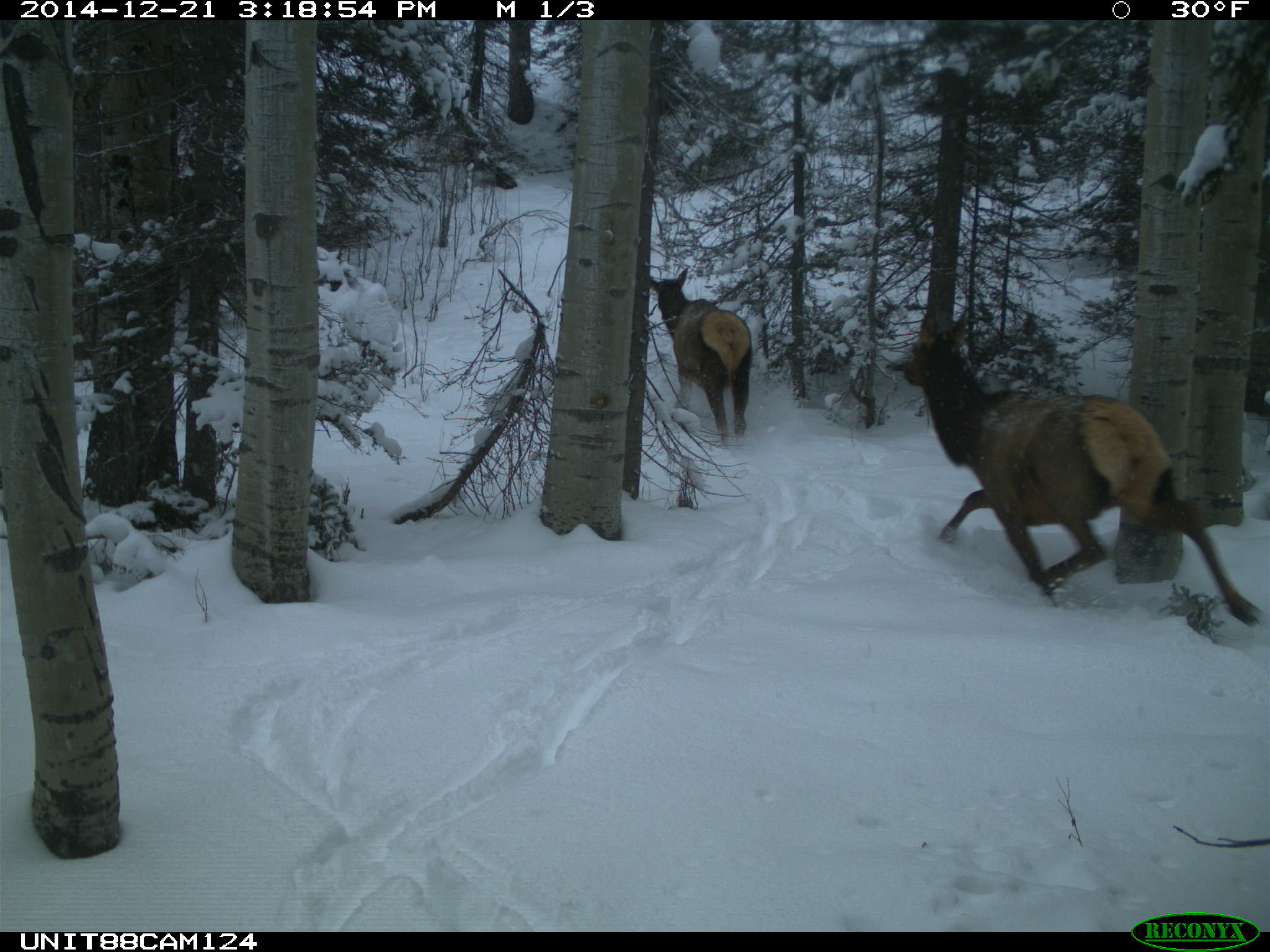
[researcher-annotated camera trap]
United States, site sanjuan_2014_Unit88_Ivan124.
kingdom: Animalia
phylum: Chordata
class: Mammalia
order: Artiodactyla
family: Cervidae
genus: Cervus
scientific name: Cervus elaphus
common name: red deer